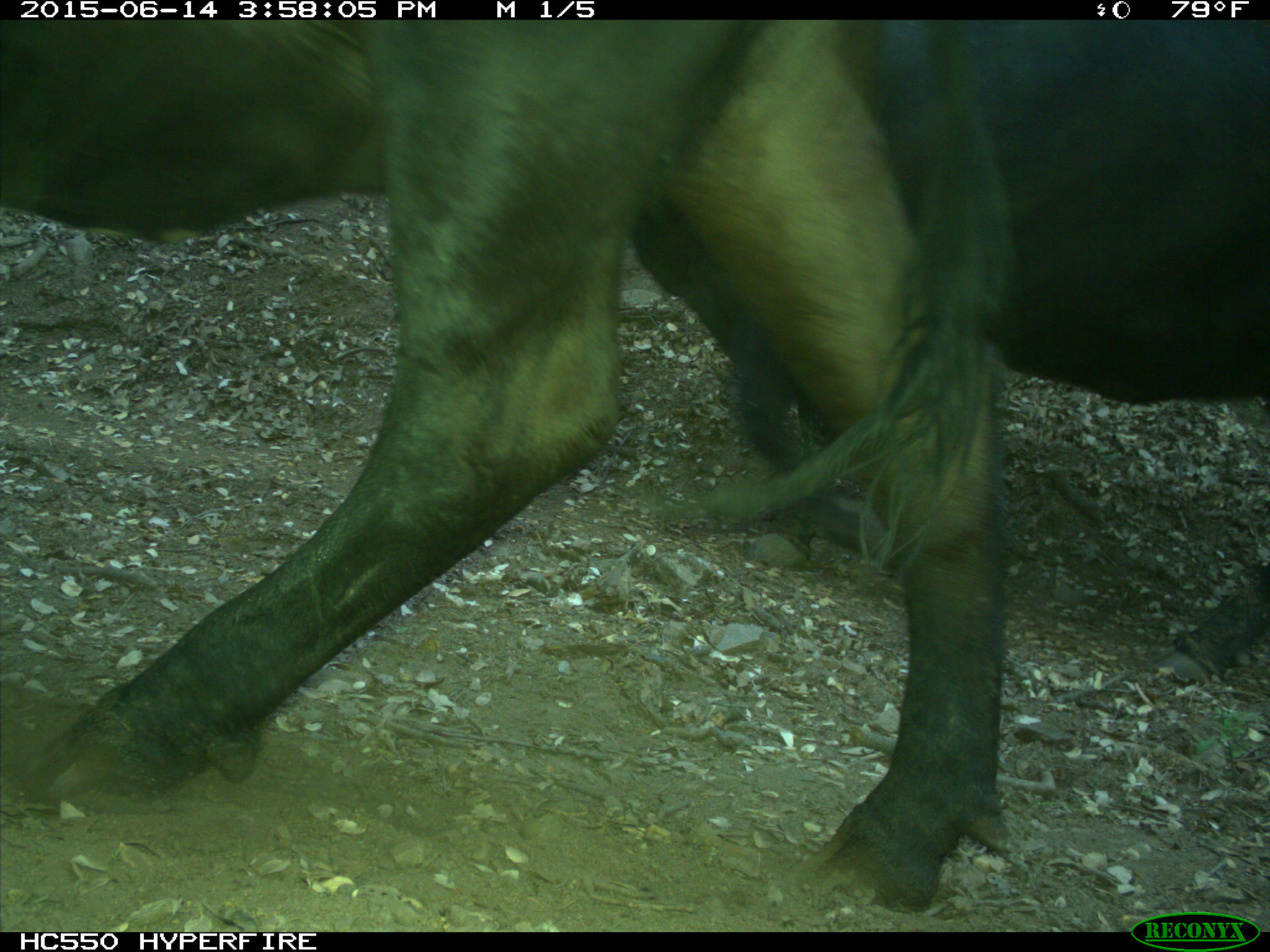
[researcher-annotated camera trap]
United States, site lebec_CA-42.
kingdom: Animalia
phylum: Chordata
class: Mammalia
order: Artiodactyla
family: Bovidae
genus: Bos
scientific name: Bos taurus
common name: domestic cow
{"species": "Bos taurus (domestic cow)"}